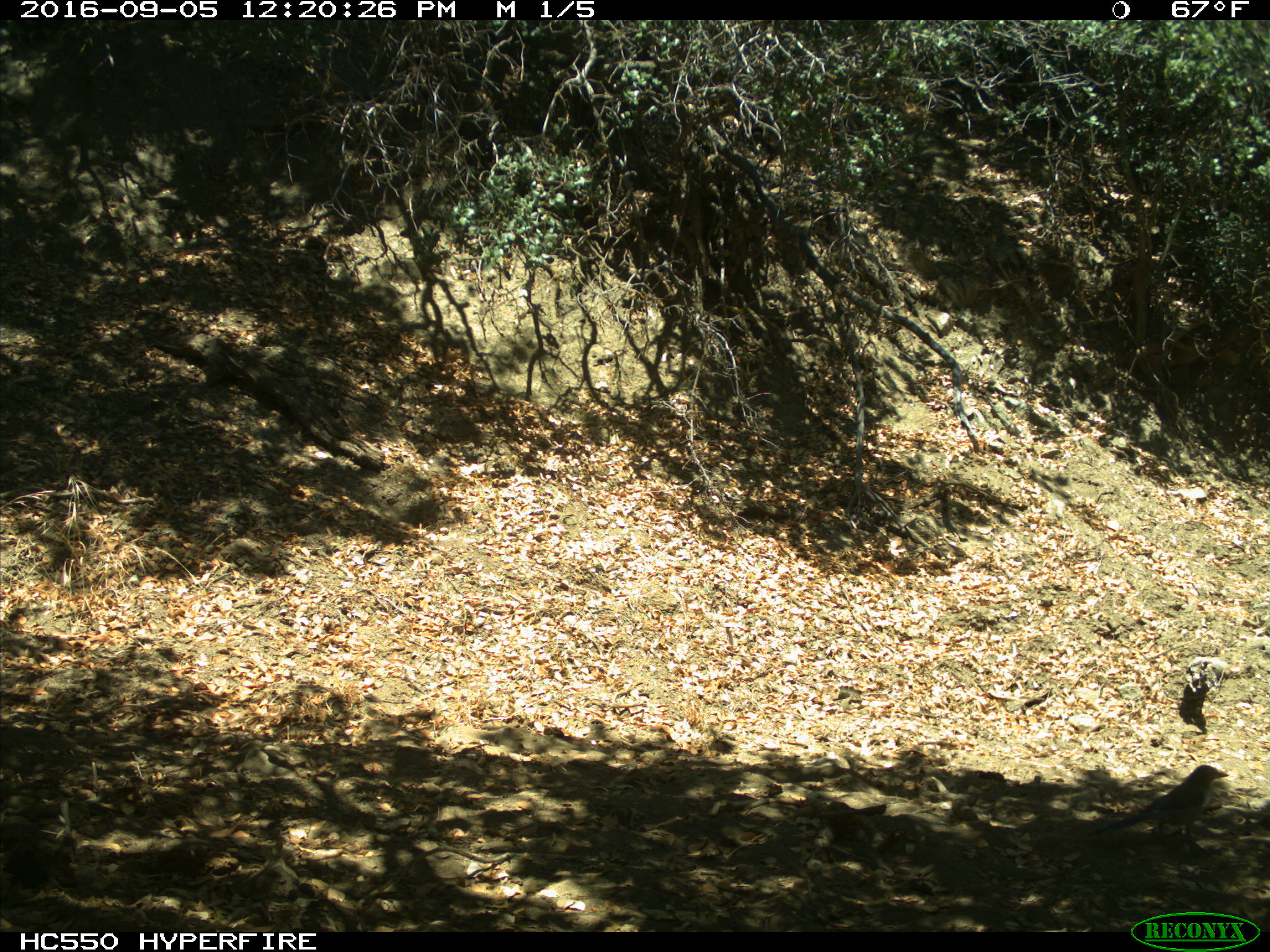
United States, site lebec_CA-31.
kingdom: Animalia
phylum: Chordata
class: Aves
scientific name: Aves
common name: birds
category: unidentified bird